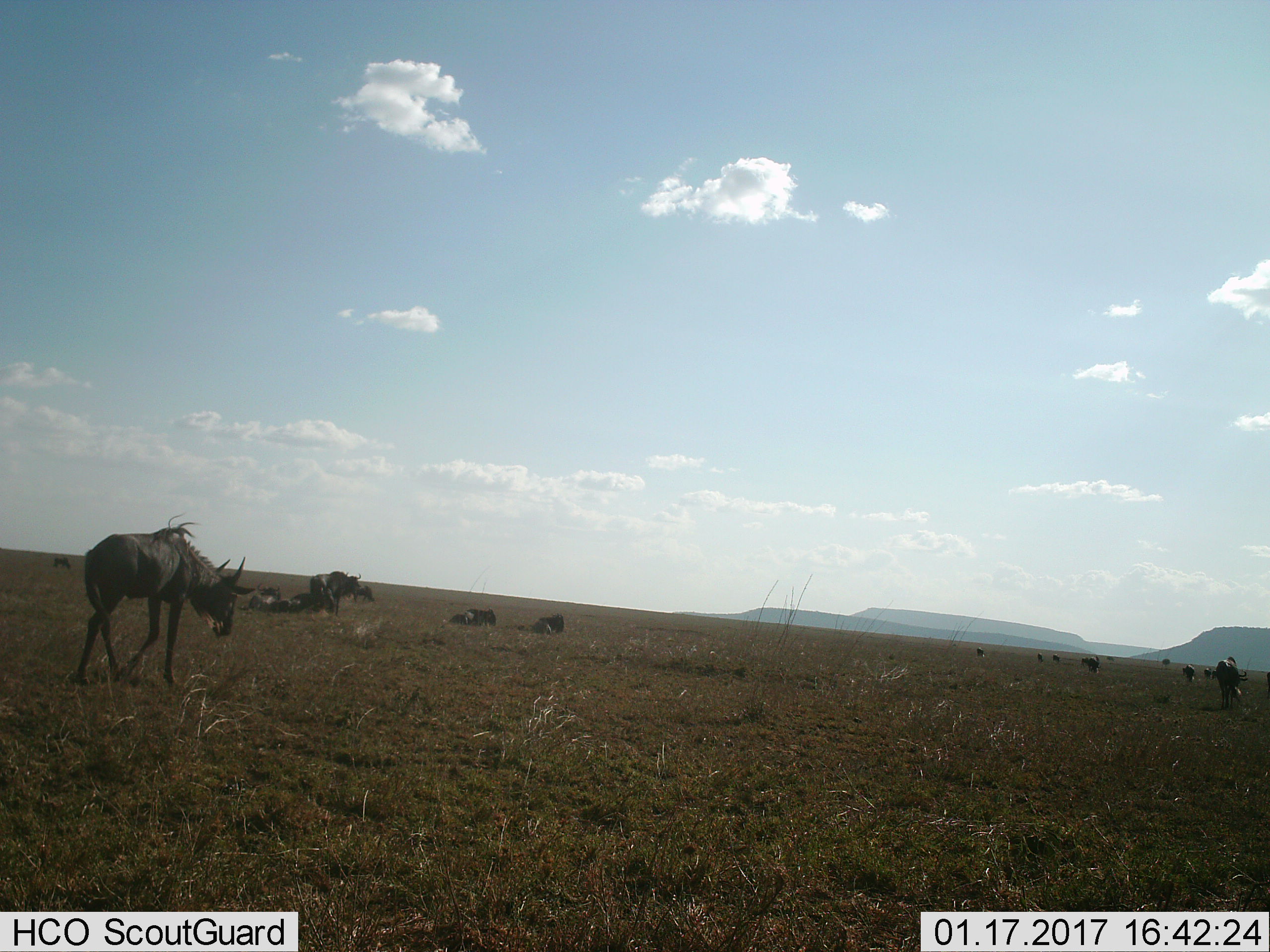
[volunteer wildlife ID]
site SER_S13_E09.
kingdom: Animalia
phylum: Chordata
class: Mammalia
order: Artiodactyla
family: Bovidae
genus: Connochaetes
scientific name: Connochaetes taurinus taurinus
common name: blue wildebeest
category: wildebeestblue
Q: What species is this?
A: Wildebeestblue (blue wildebeest) (Connochaetes taurinus taurinus).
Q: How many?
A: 11-50.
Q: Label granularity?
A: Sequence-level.